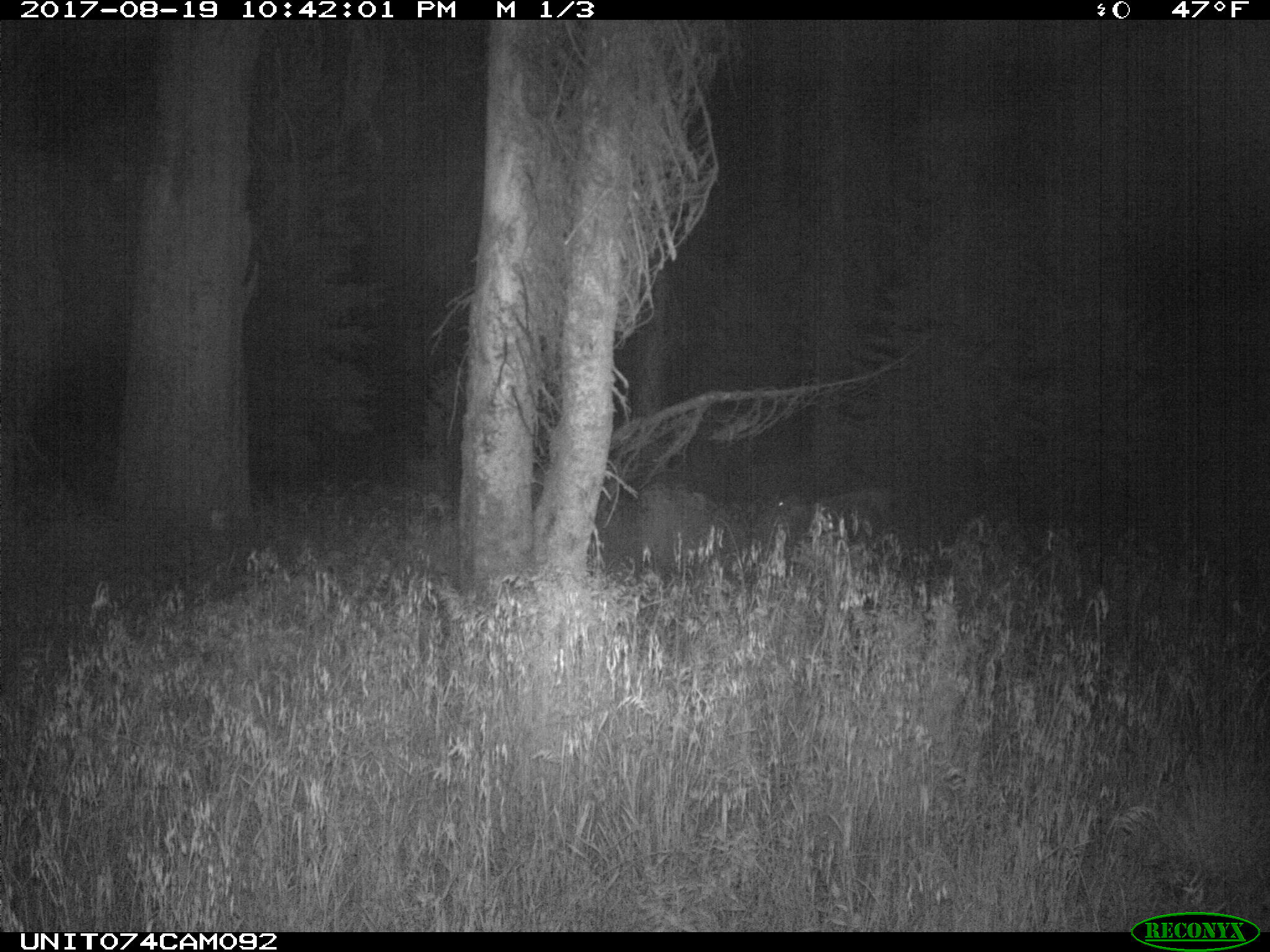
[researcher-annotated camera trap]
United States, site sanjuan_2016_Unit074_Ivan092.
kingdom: Animalia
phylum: Chordata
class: Mammalia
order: Artiodactyla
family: Cervidae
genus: Odocoileus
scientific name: Odocoileus hemionus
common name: mule deer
Odocoileus hemionus (mule deer).